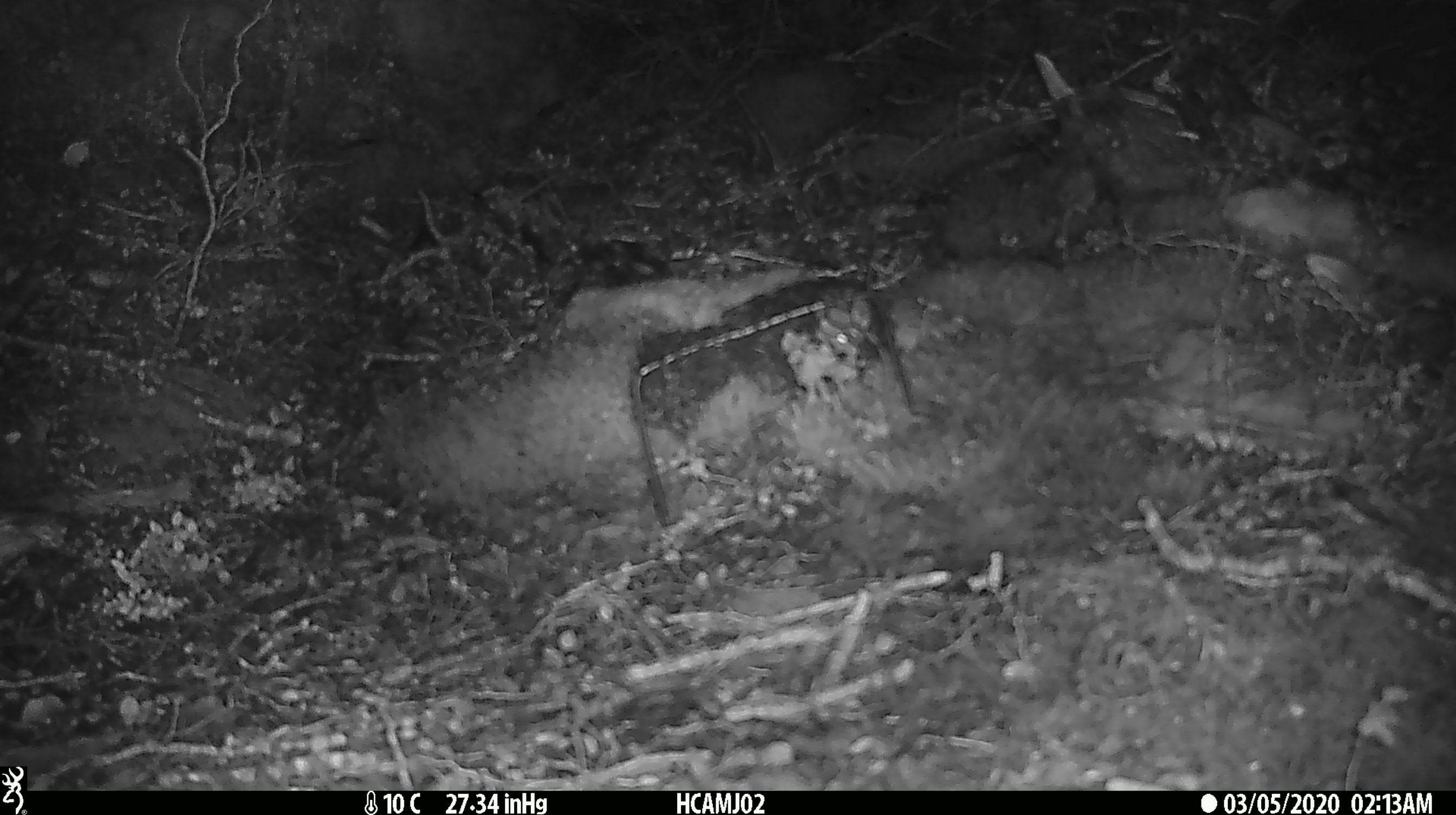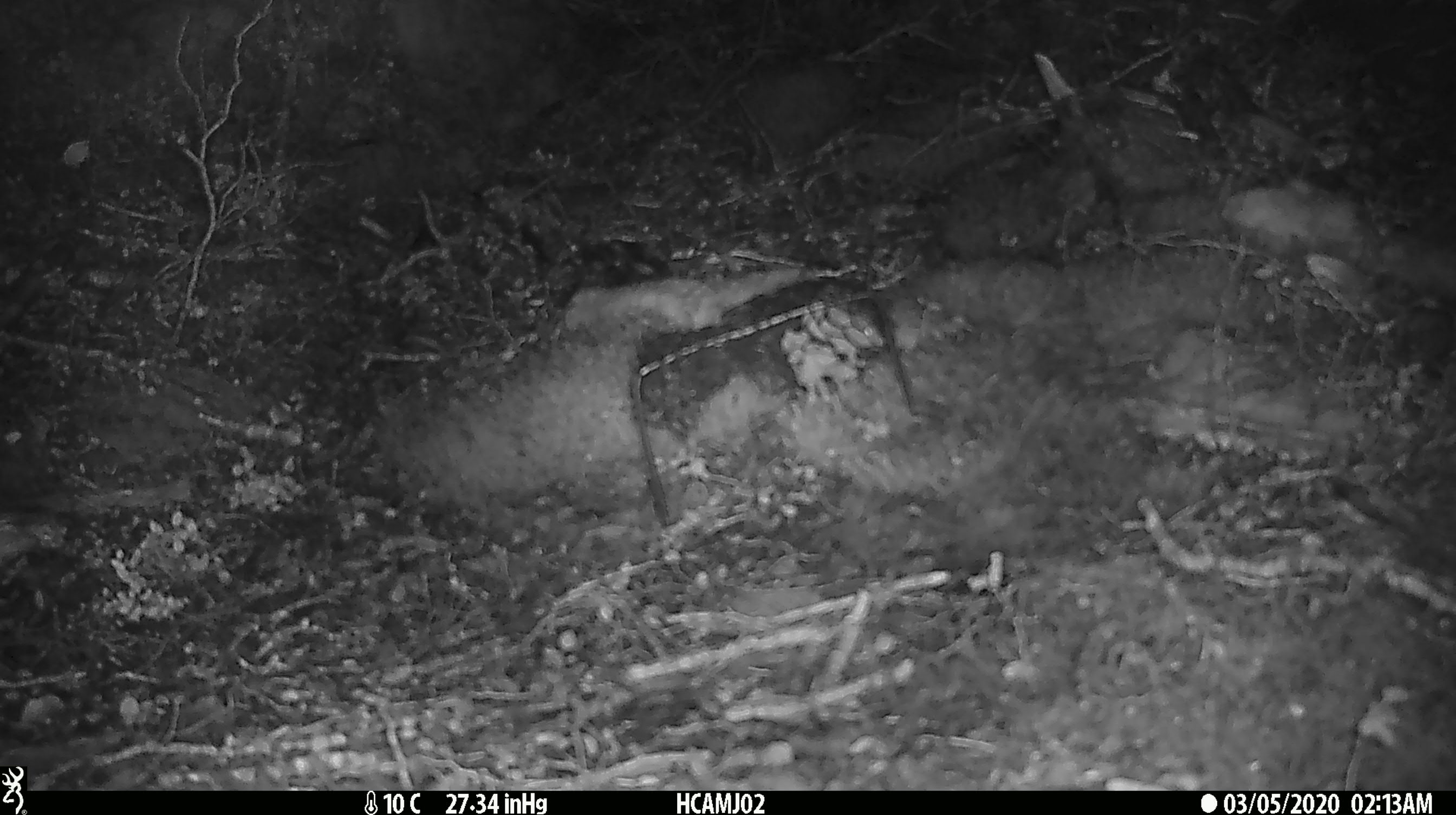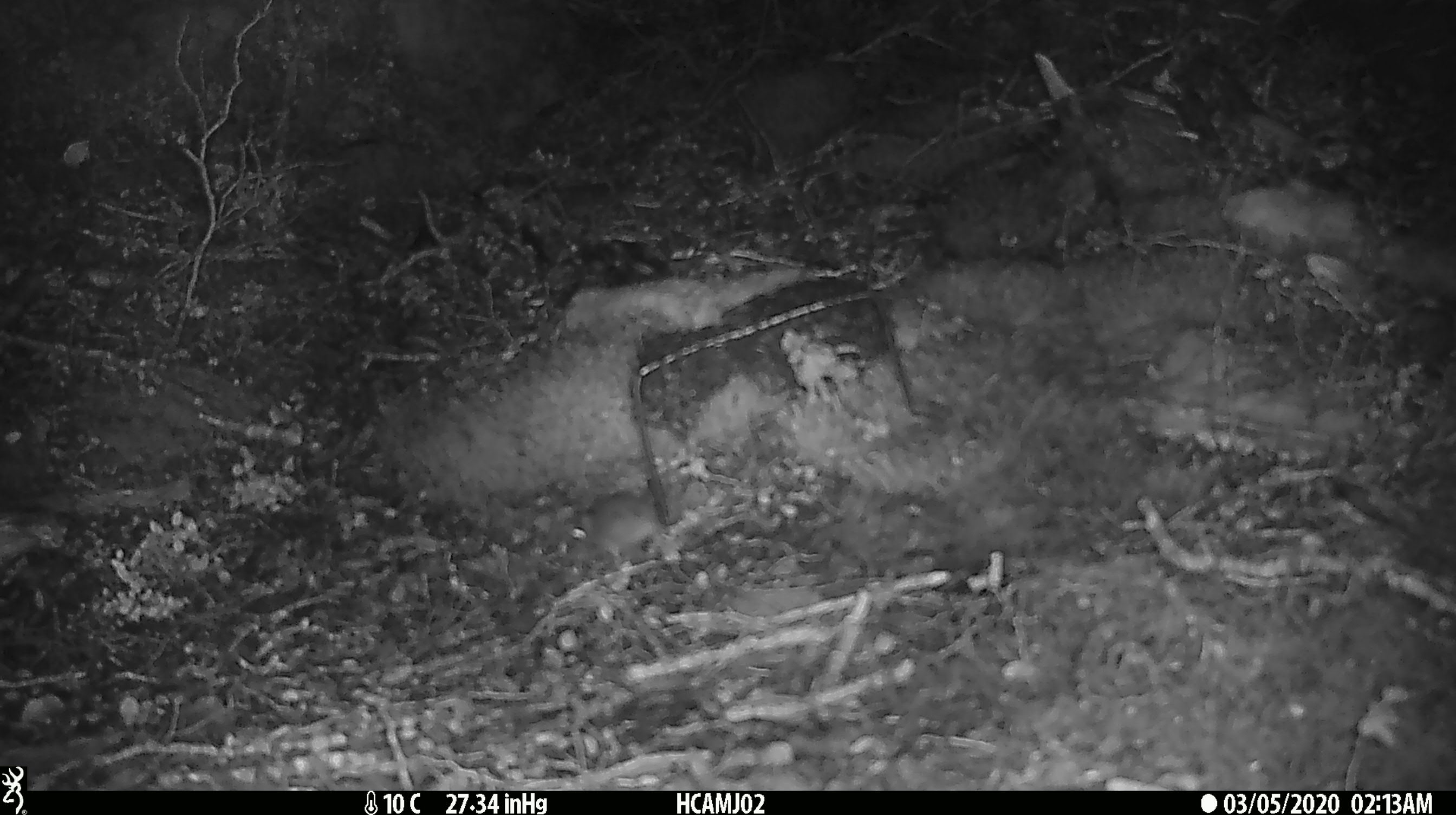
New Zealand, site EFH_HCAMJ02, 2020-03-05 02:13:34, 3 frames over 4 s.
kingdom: Animalia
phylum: Chordata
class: Mammalia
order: Rodentia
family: Muridae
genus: Mus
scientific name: Mus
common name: mouse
Mouse (Mus).